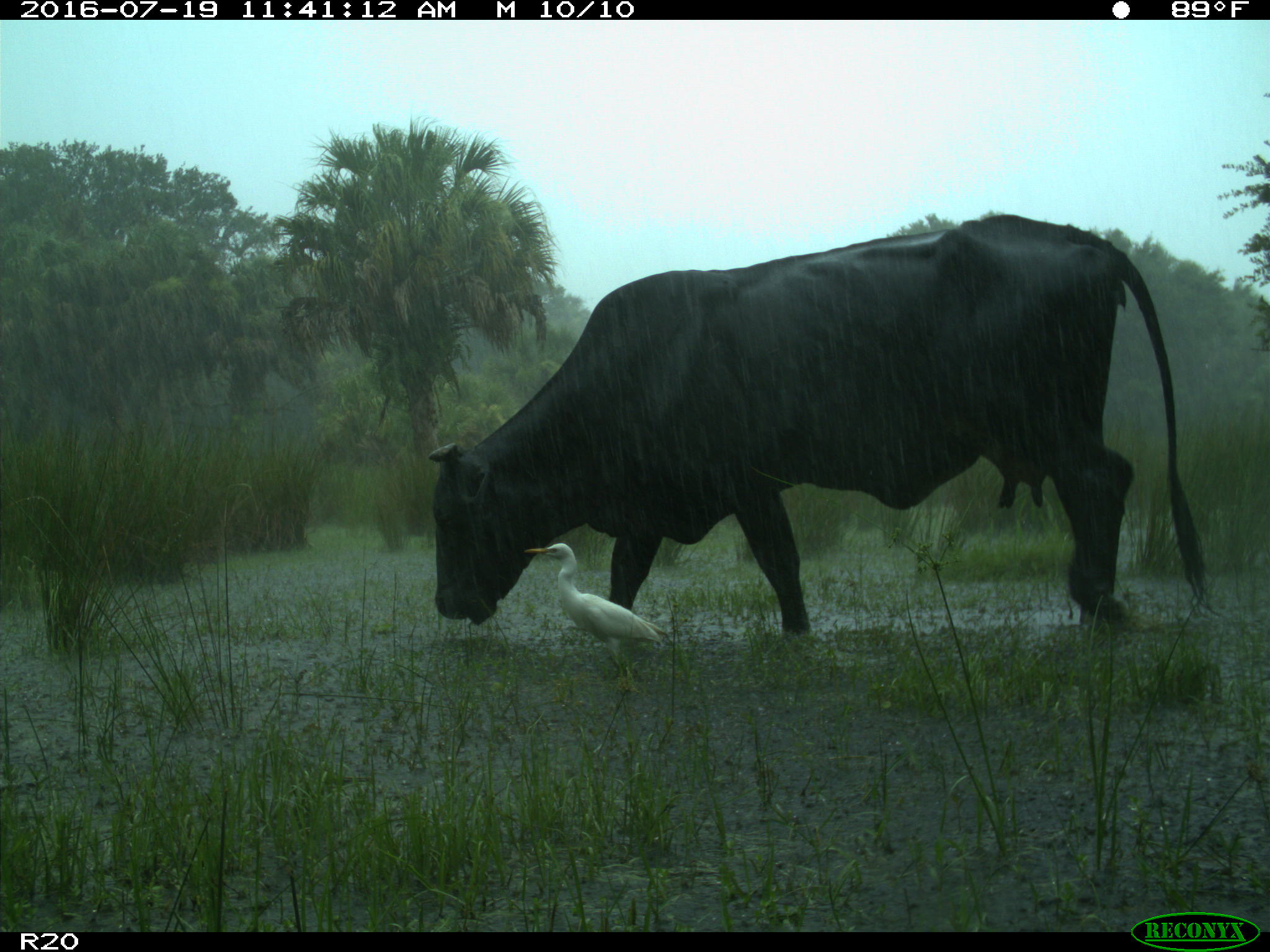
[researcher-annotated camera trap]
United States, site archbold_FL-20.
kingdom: Animalia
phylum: Chordata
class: Mammalia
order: Artiodactyla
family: Bovidae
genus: Bos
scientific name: Bos taurus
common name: domestic cow